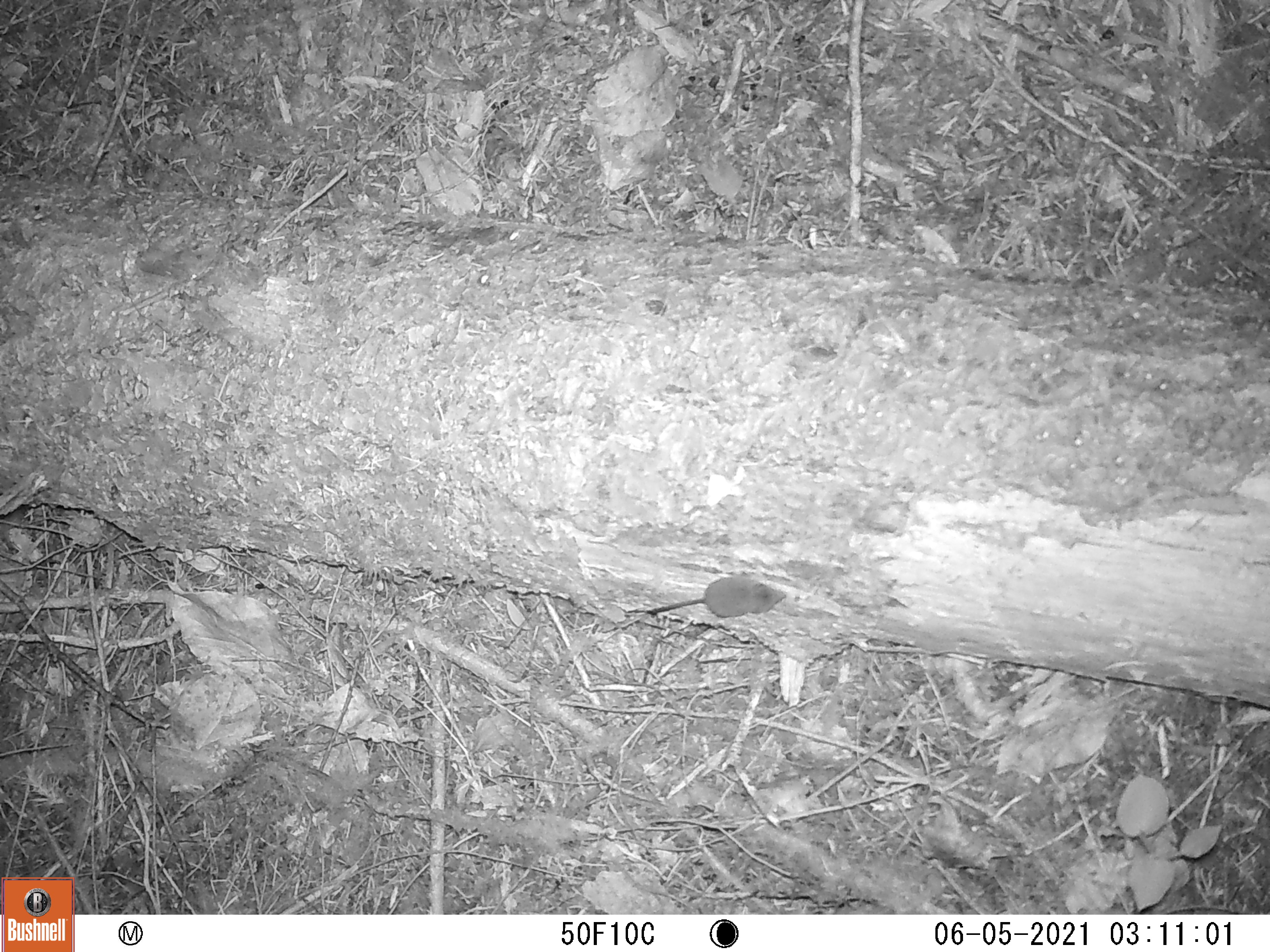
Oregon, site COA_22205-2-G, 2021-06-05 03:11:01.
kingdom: Animalia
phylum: Chordata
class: Mammalia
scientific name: Mammalia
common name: small mammal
Small mammal (Mammalia).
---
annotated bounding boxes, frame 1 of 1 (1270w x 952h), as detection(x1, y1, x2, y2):
small mammal: detection(603, 559, 812, 648)